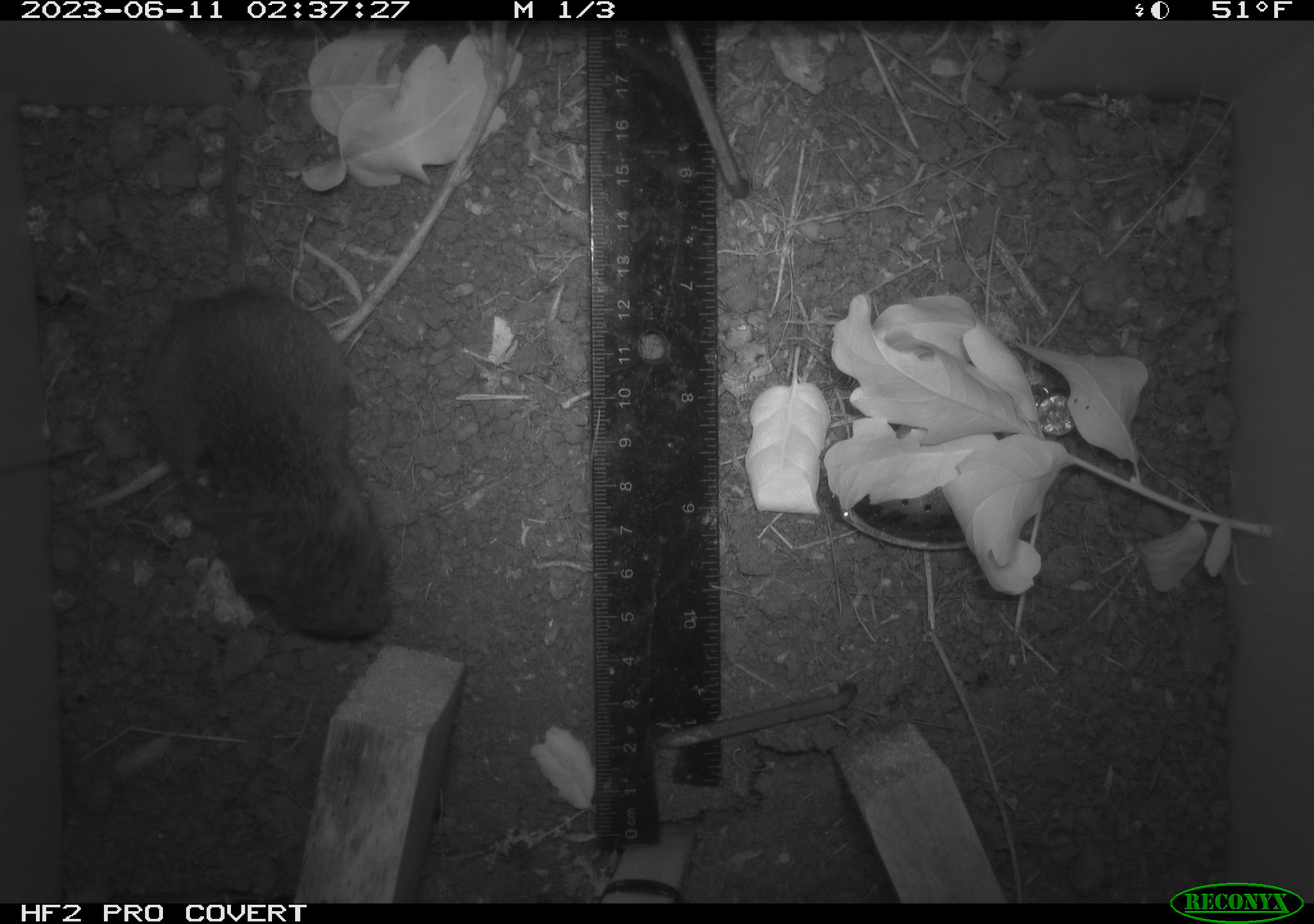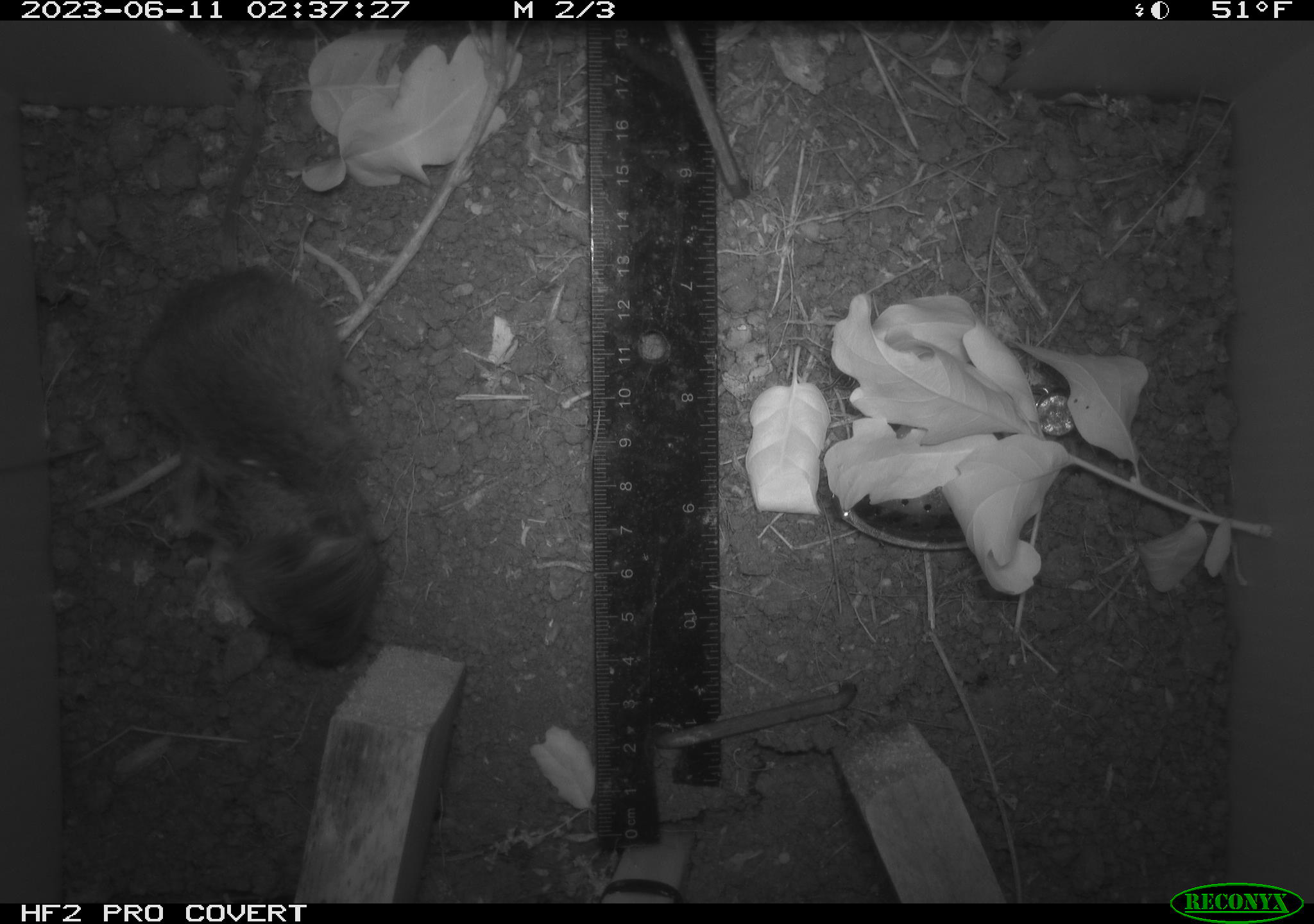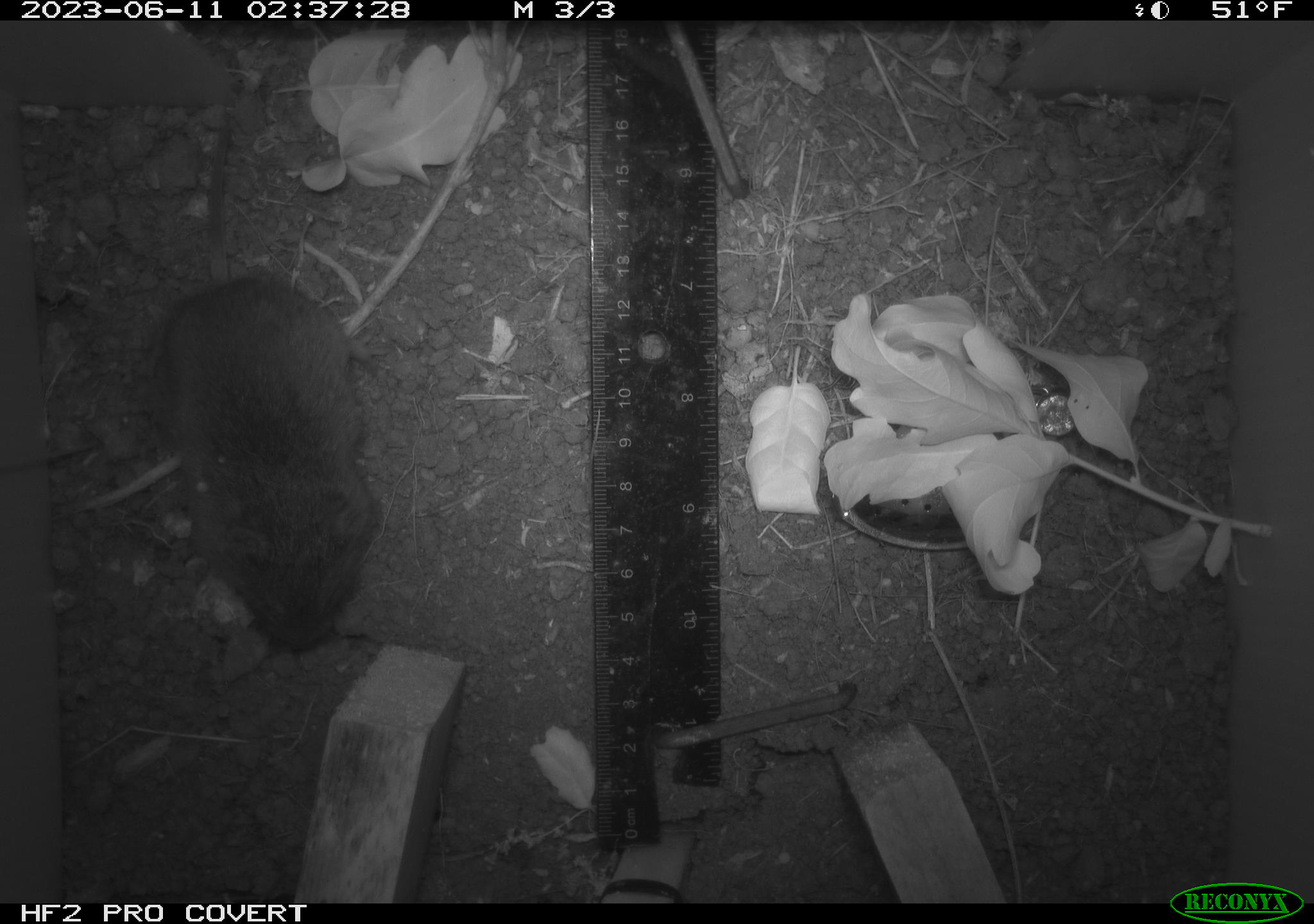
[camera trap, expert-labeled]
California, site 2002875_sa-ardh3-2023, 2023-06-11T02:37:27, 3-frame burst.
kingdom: Animalia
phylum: Chordata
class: Mammalia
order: Rodentia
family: Cricetidae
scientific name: Arvicolinae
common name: voles, lemmings, and muskrats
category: arvicolinae subfamily